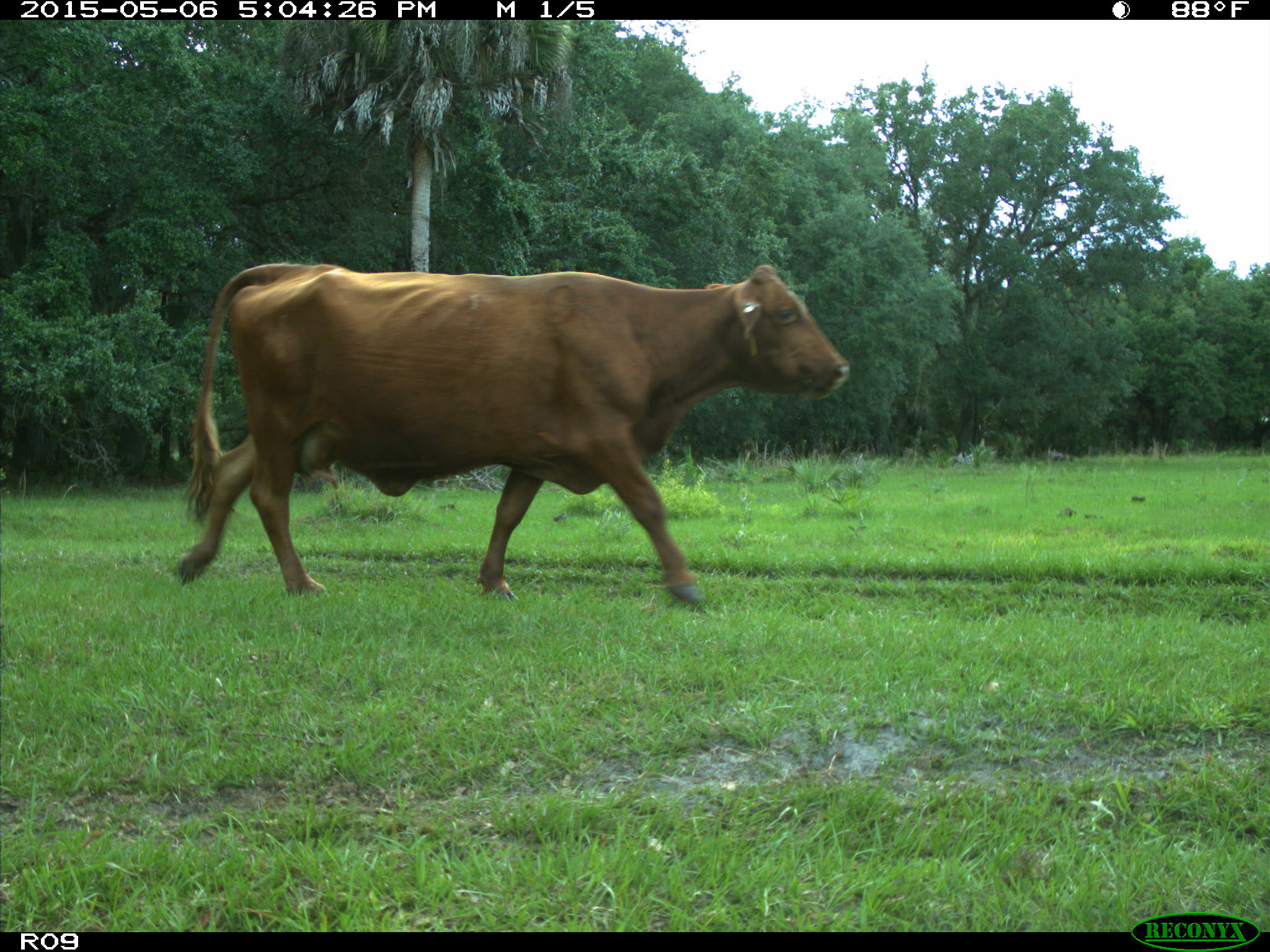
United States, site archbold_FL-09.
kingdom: Animalia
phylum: Chordata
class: Mammalia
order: Artiodactyla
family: Bovidae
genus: Bos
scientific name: Bos taurus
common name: domestic cow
Bos taurus (domestic cow).